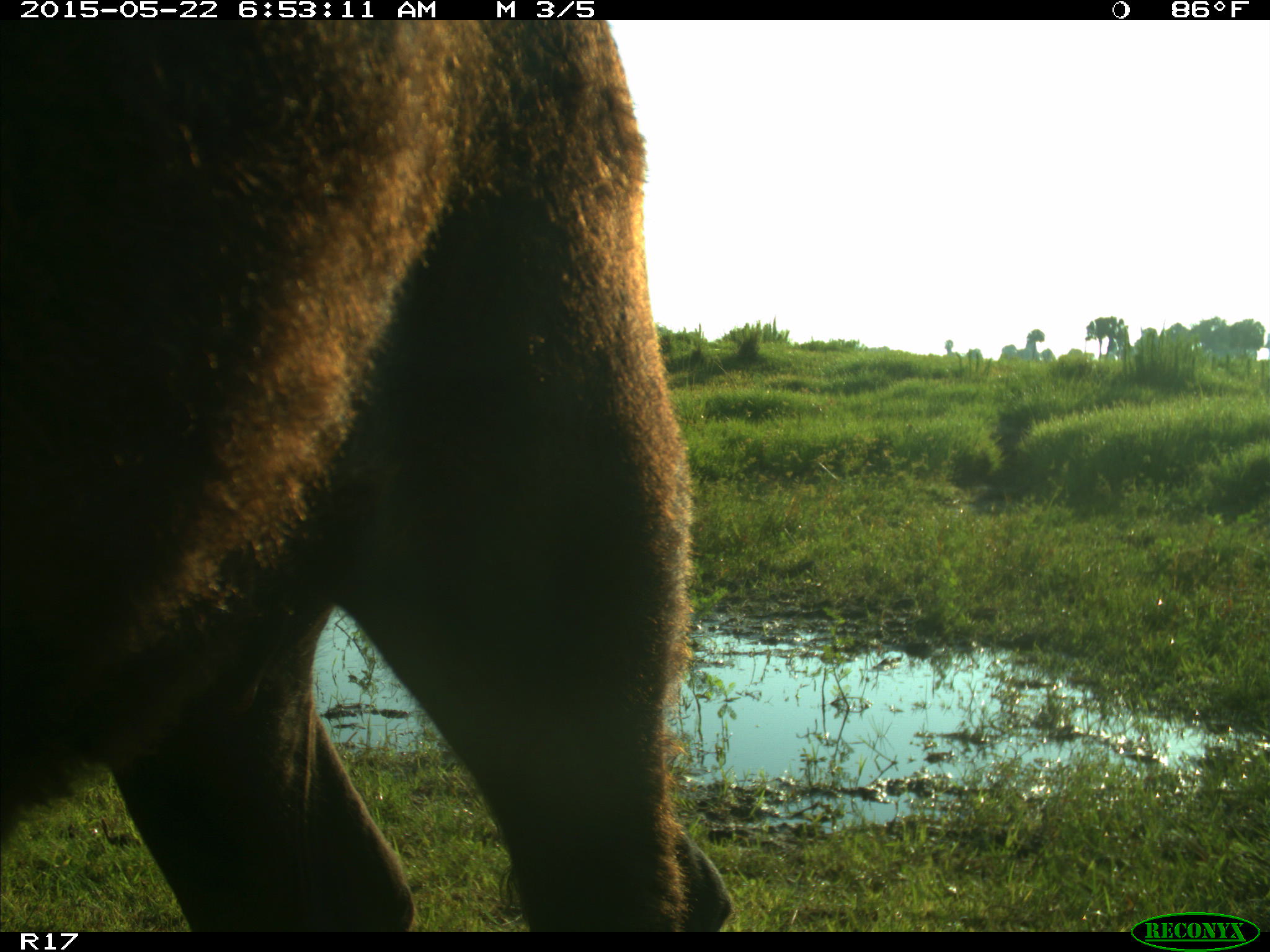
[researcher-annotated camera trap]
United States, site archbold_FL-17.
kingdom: Animalia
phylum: Chordata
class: Mammalia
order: Artiodactyla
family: Bovidae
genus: Bos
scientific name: Bos taurus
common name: domestic cow